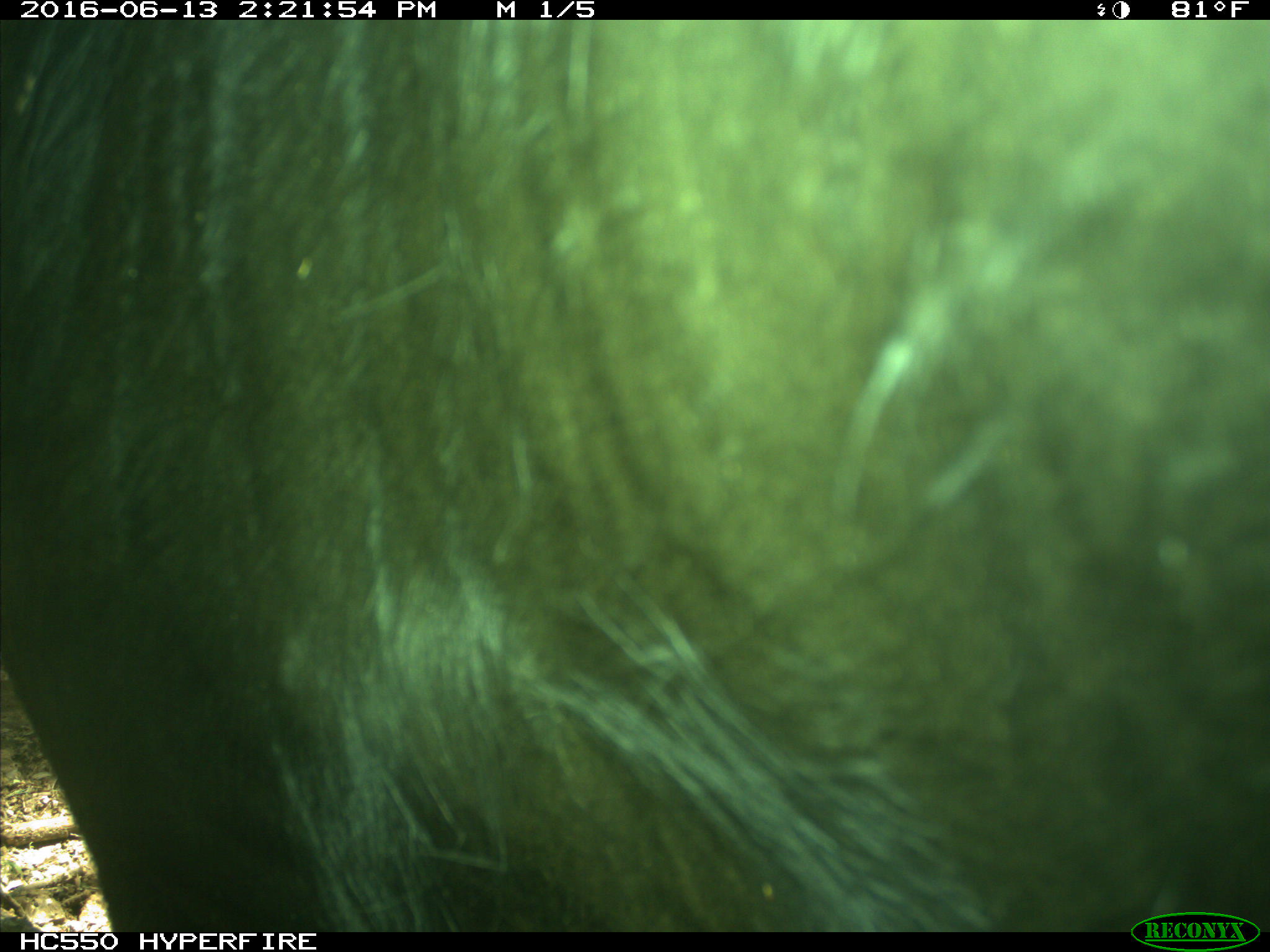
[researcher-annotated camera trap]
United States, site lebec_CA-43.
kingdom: Animalia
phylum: Chordata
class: Mammalia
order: Artiodactyla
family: Bovidae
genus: Bos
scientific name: Bos taurus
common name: domestic cow